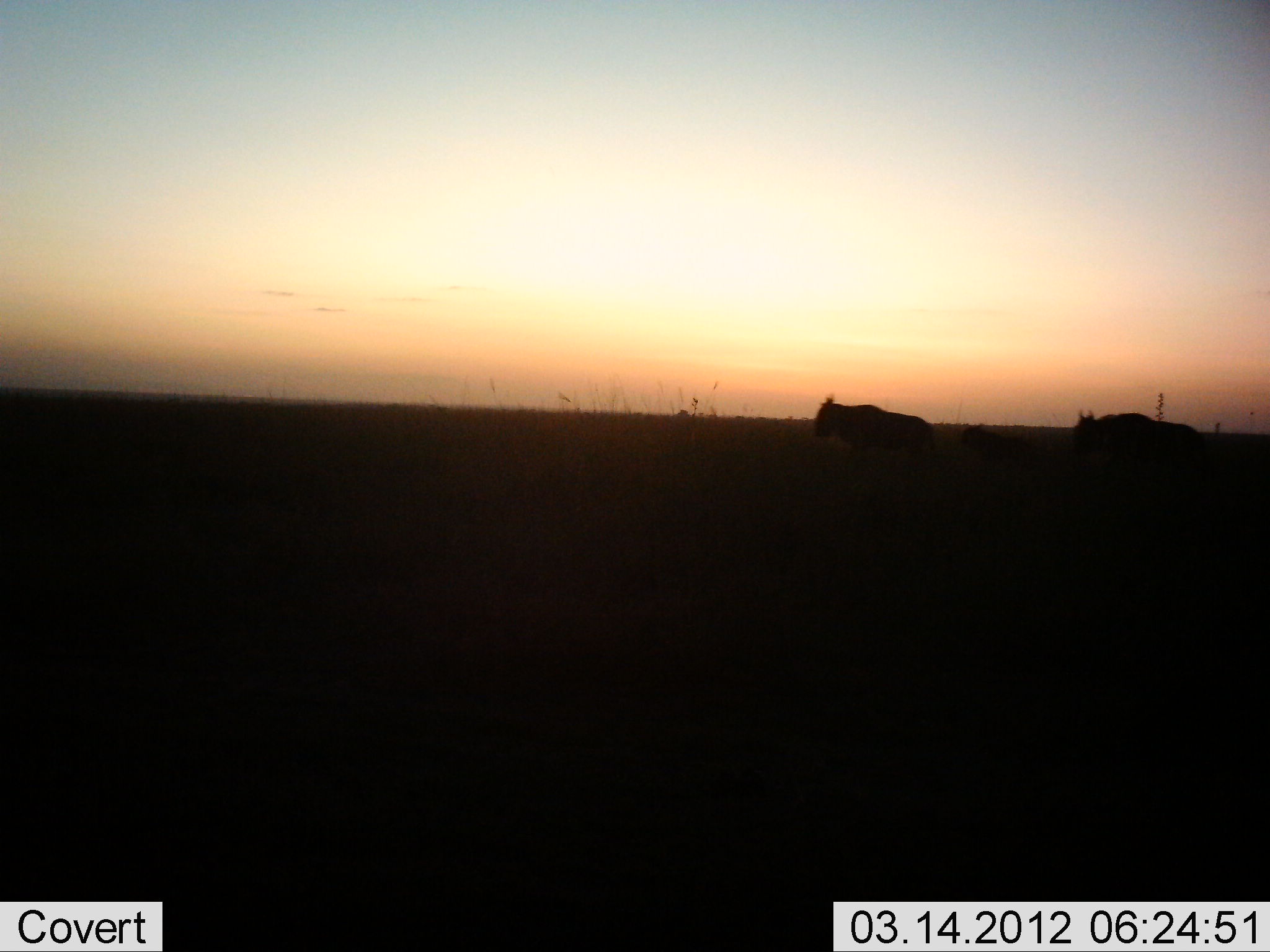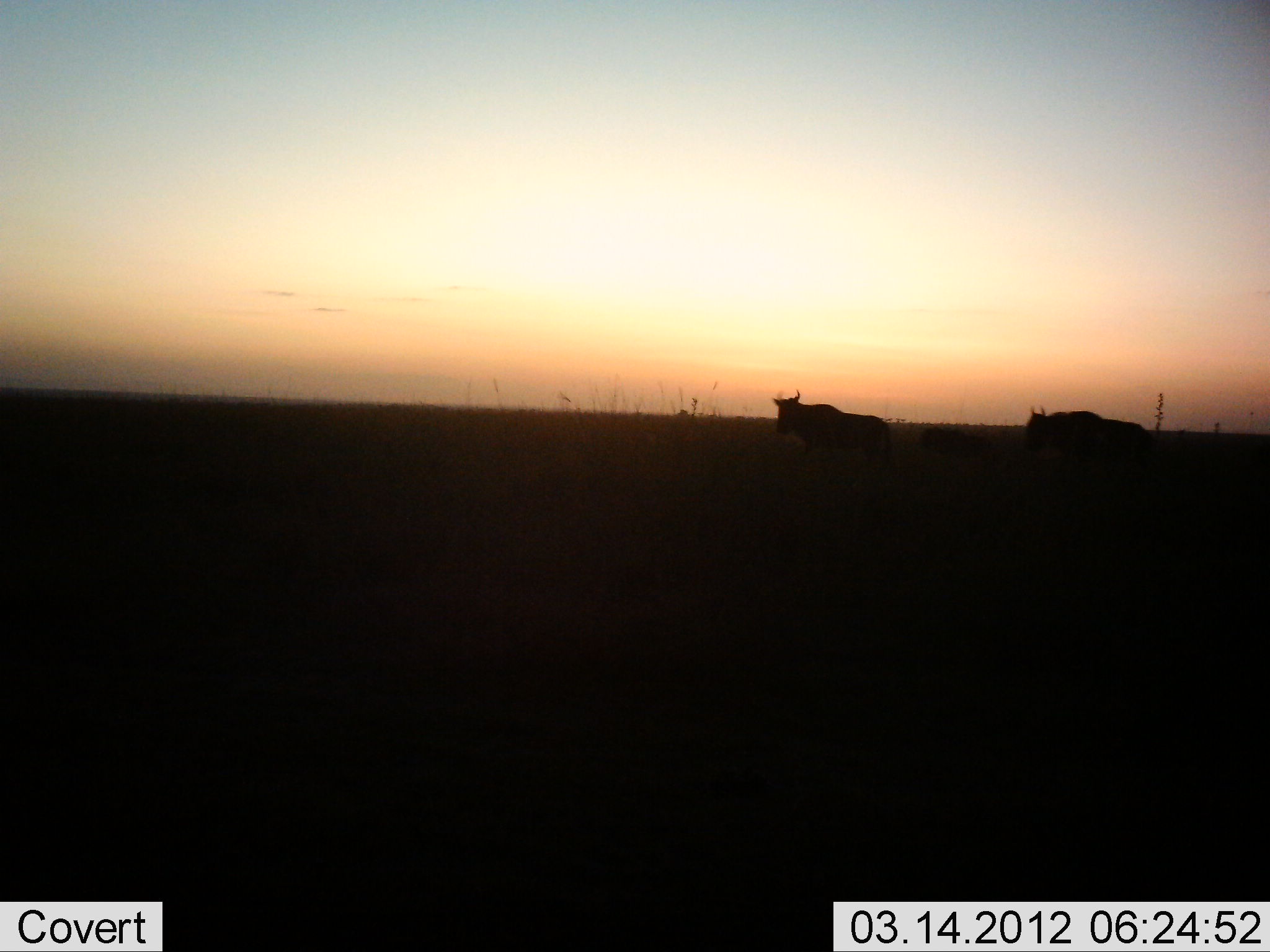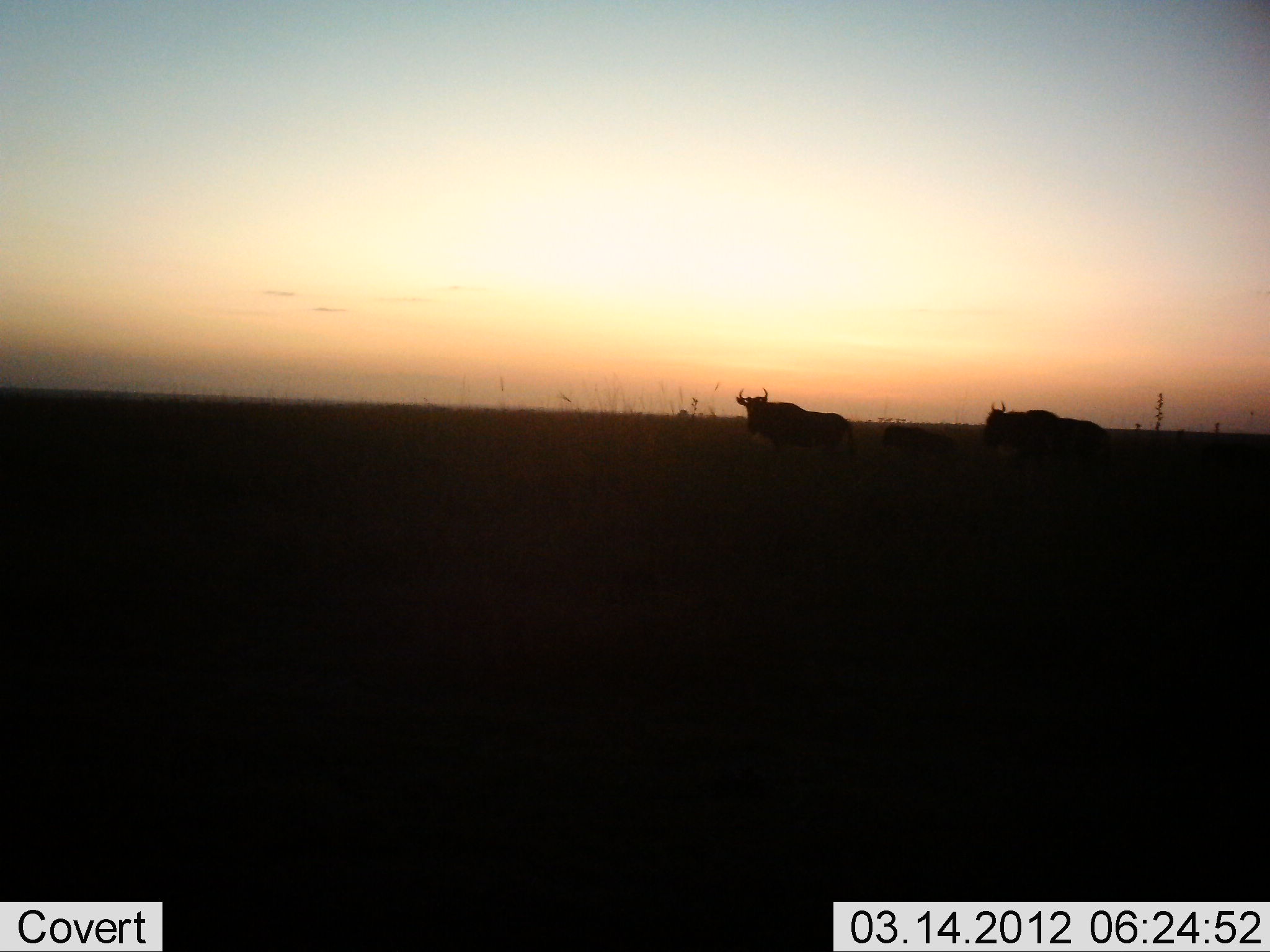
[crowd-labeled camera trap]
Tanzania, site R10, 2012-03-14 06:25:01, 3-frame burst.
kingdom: Animalia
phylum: Chordata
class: Mammalia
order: Artiodactyla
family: Bovidae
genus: Connochaetes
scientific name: Connochaetes taurinus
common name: blue wildebeest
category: wildebeest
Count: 2.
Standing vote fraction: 0%.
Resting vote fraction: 0%.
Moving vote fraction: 100%.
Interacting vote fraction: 0%.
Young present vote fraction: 25%.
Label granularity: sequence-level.